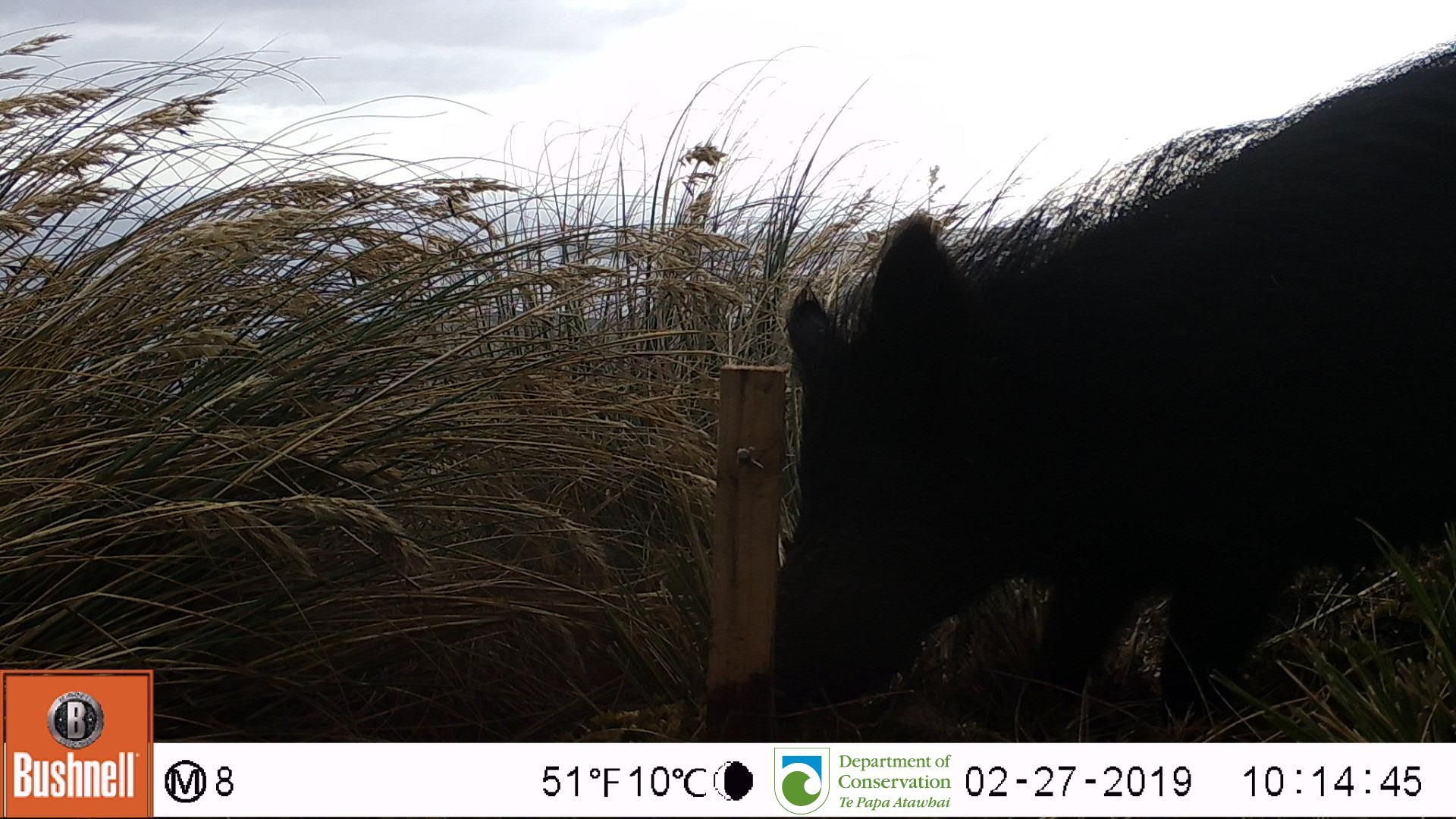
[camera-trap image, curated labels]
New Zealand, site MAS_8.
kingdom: Animalia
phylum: Chordata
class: Mammalia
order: Artiodactyla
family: Suidae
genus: Sus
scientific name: Sus scrofa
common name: pig